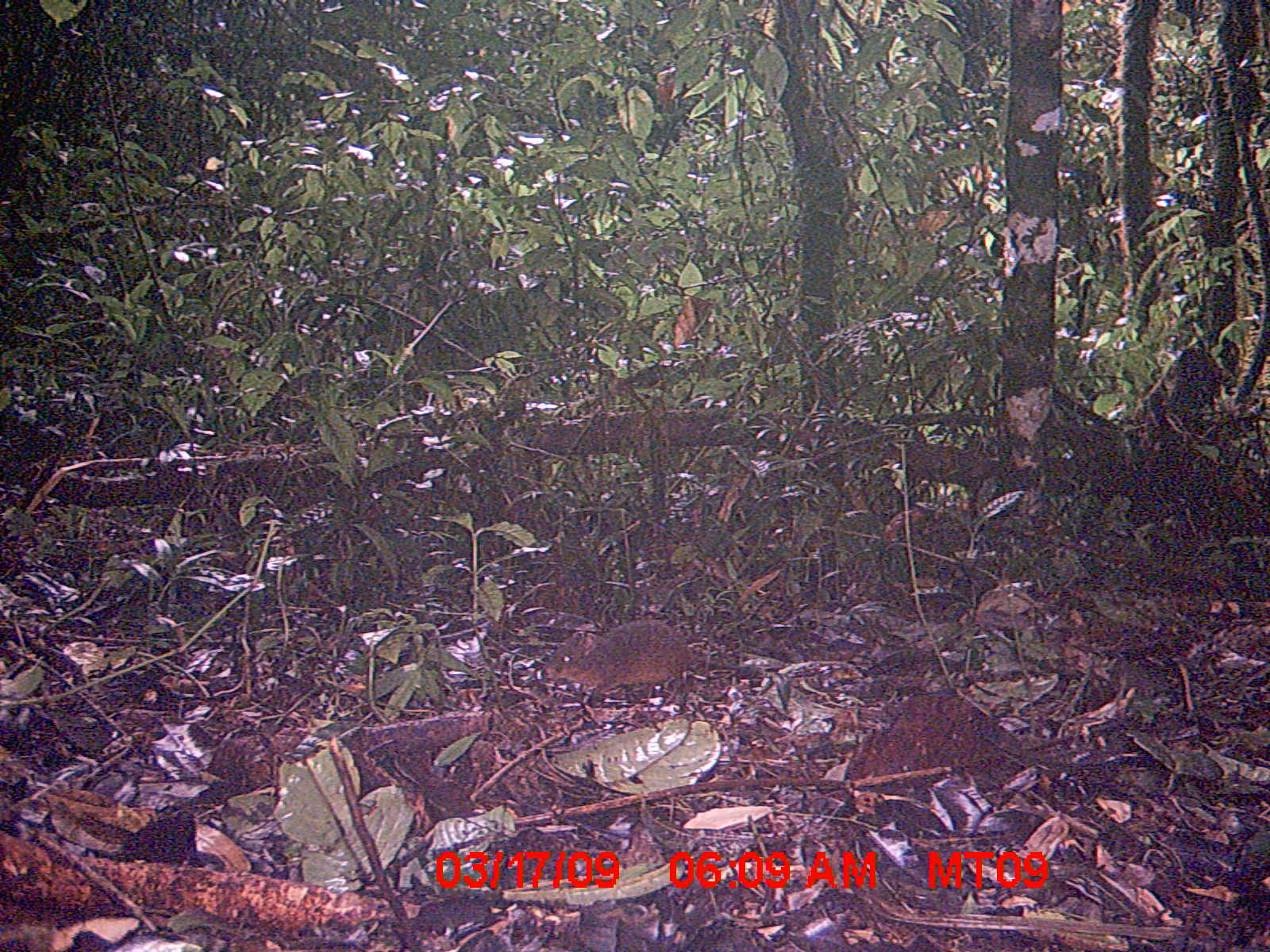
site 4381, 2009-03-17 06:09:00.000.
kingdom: Animalia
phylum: Chordata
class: Mammalia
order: Rodentia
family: Nesomyidae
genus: Nesomys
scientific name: Nesomys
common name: nesomys rodents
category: nesomys sp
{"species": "nesomys sp (nesomys rodents) (Nesomys)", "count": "1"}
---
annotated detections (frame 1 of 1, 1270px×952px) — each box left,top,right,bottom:
nesomys sp: 542,617,750,692